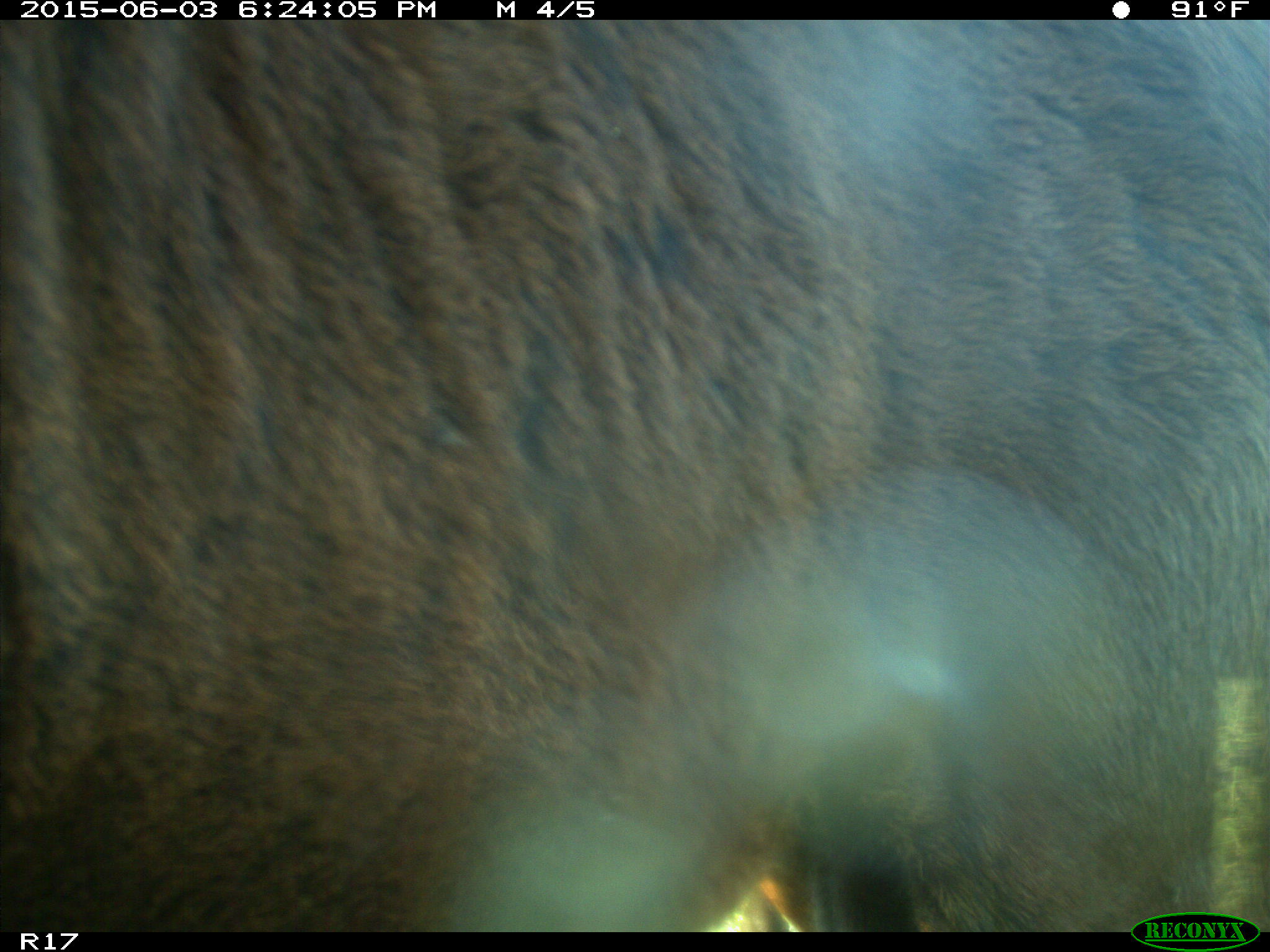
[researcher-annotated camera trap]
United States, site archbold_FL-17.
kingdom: Animalia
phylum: Chordata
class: Mammalia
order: Artiodactyla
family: Bovidae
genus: Bos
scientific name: Bos taurus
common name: domestic cow